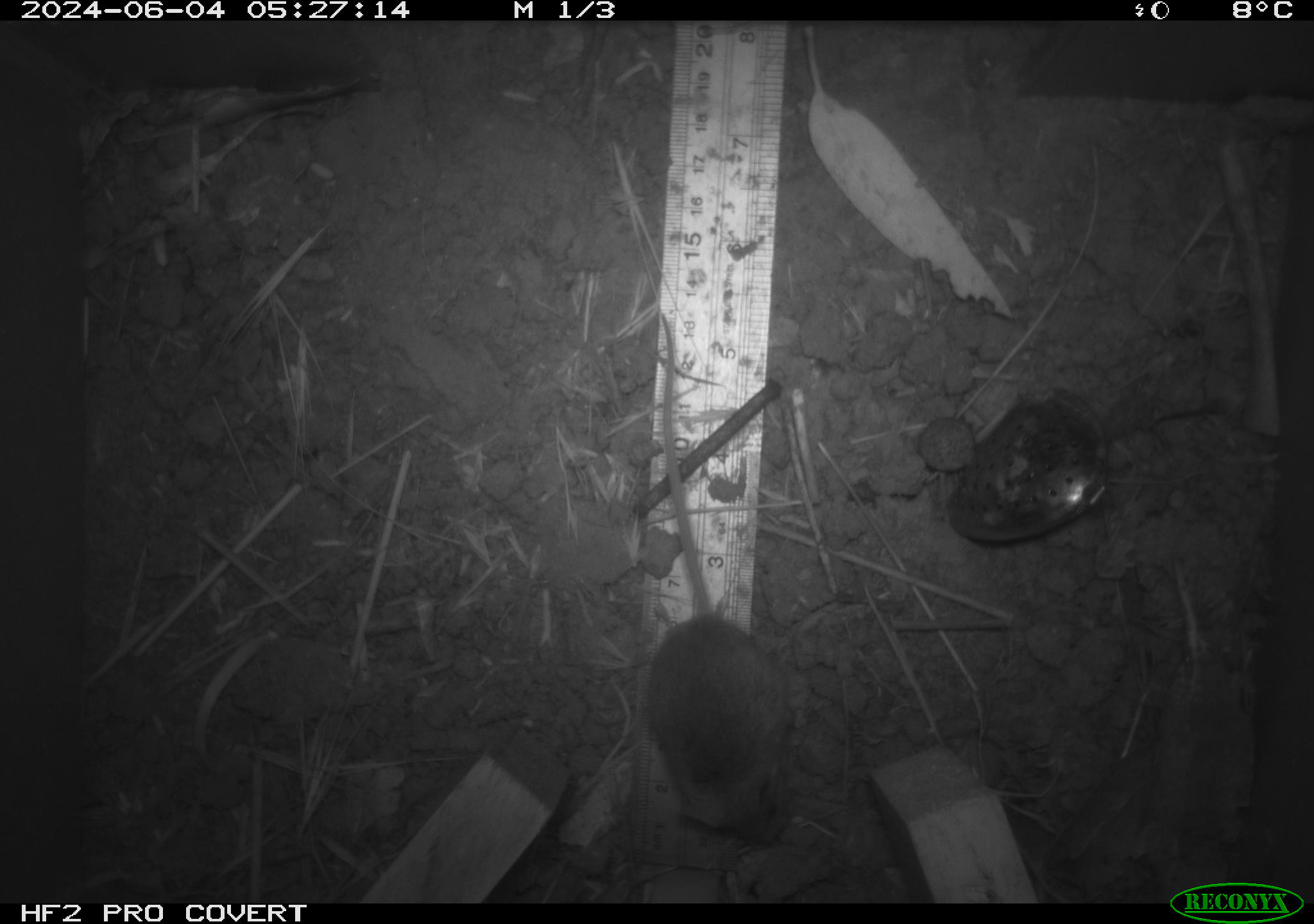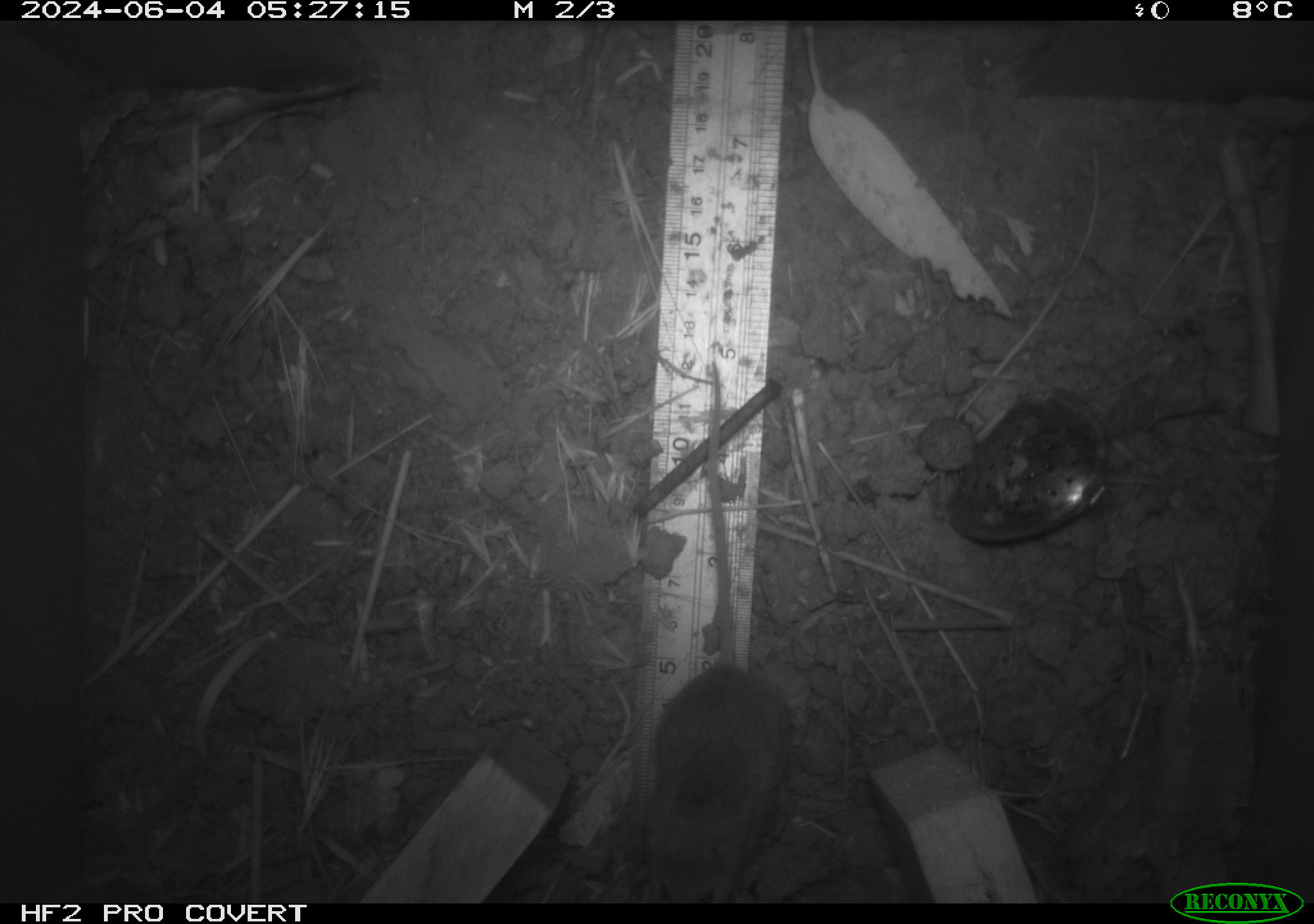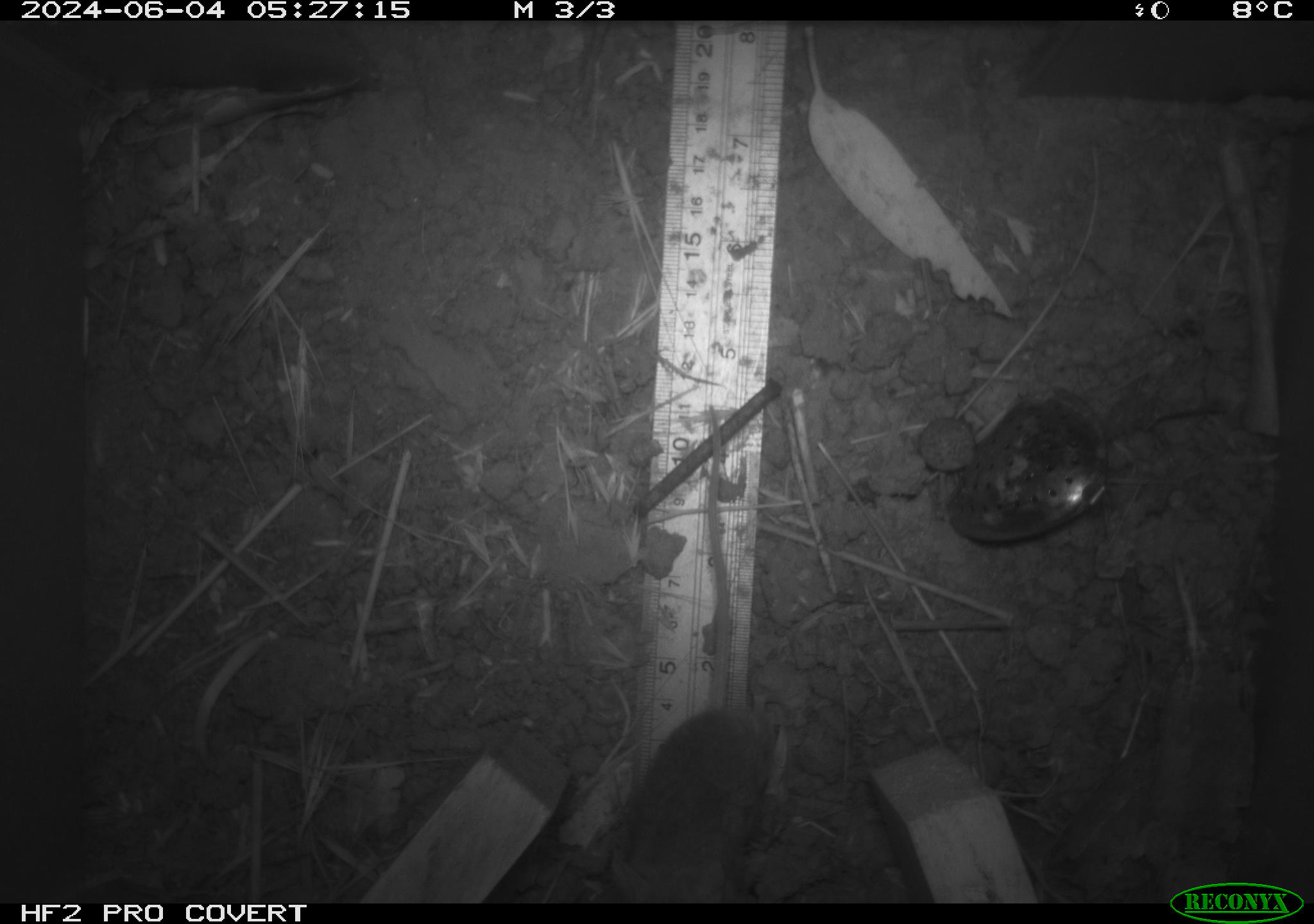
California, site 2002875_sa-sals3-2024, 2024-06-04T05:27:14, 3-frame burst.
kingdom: Animalia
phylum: Chordata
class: Mammalia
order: Rodentia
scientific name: Rodentia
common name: mouse species